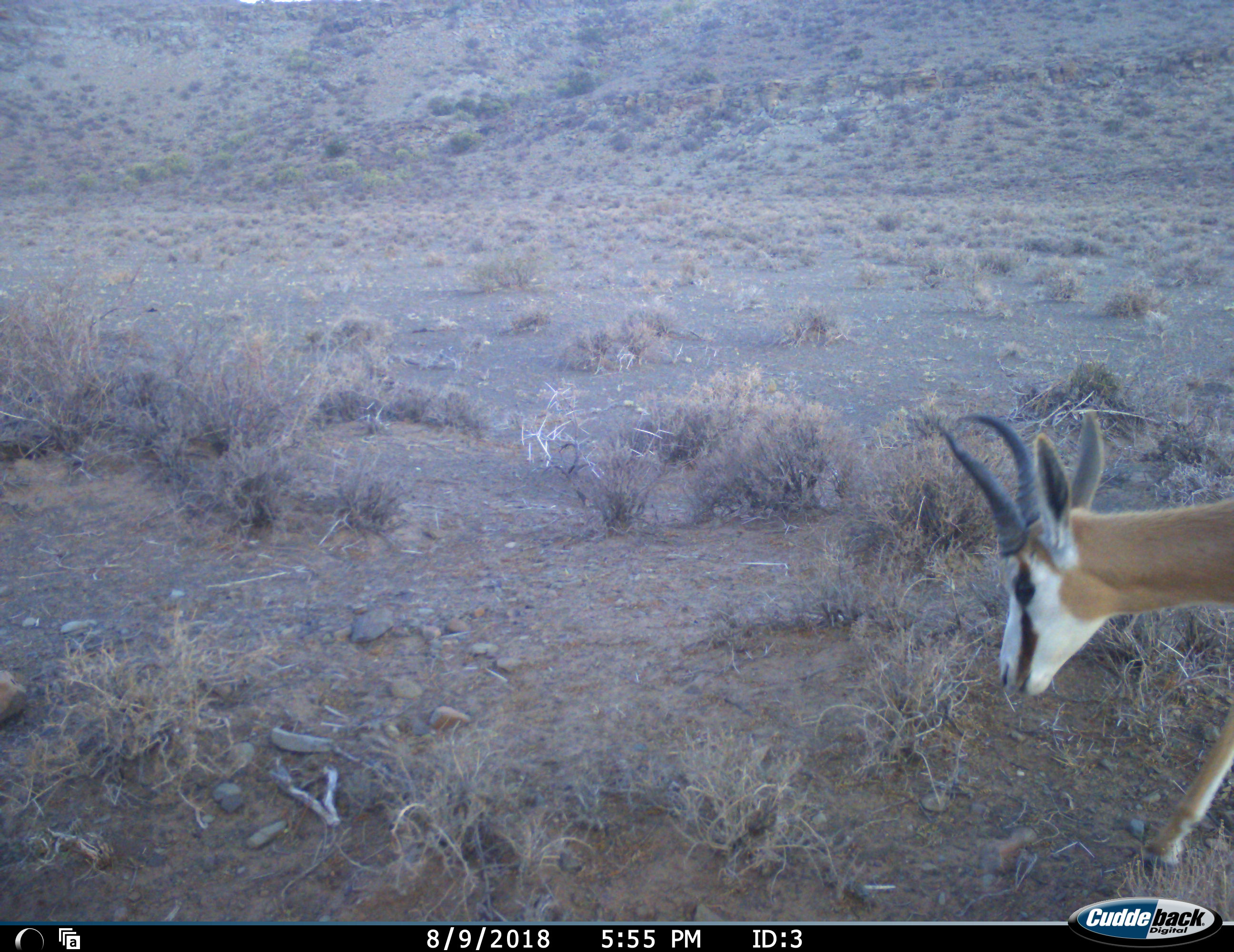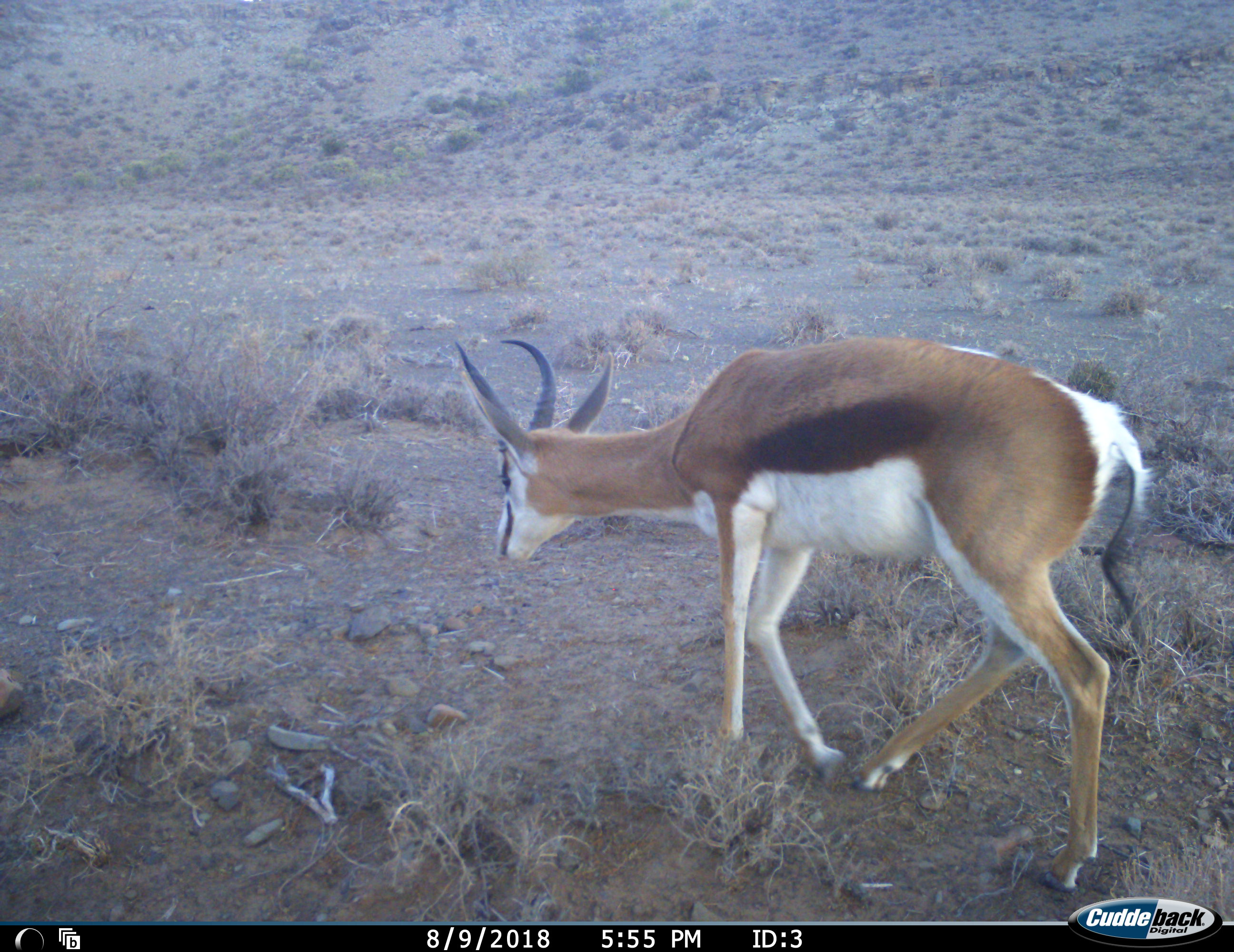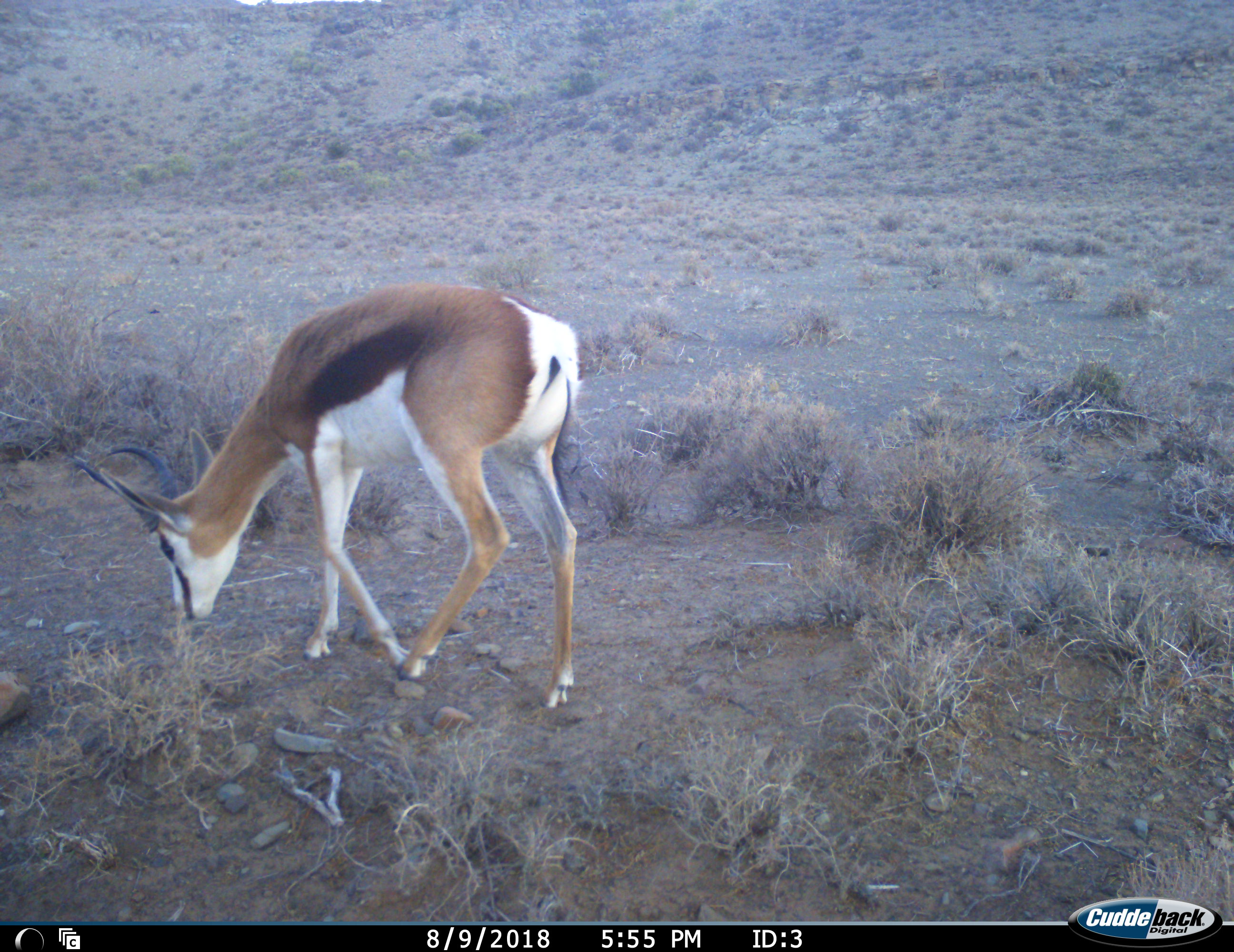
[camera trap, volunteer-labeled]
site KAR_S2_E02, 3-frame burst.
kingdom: Animalia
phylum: Chordata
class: Mammalia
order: Artiodactyla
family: Bovidae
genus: Antidorcas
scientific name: Antidorcas marsupialis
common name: springbok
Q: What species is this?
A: Springbok (Antidorcas marsupialis).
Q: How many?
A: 1.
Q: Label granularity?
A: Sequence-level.